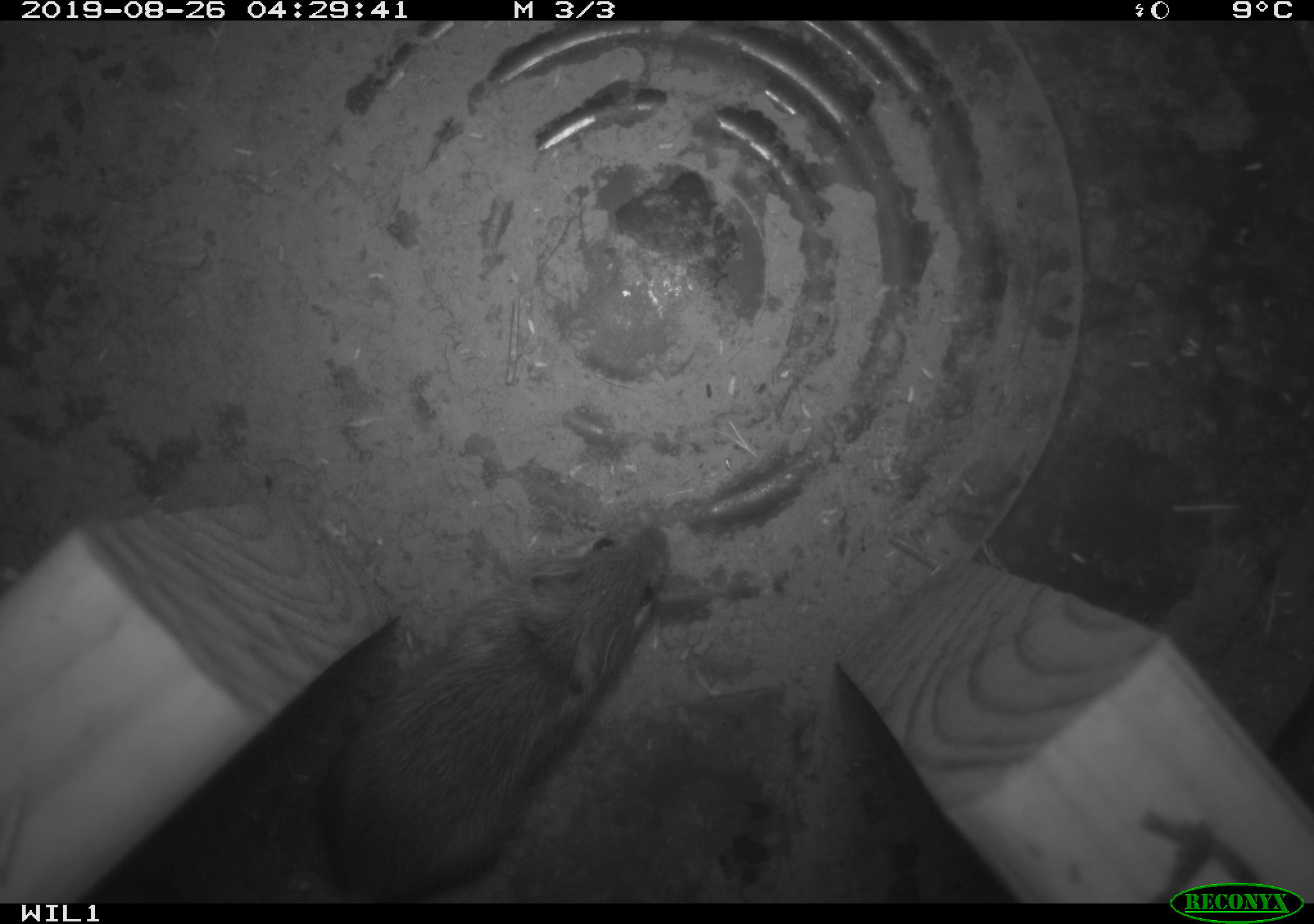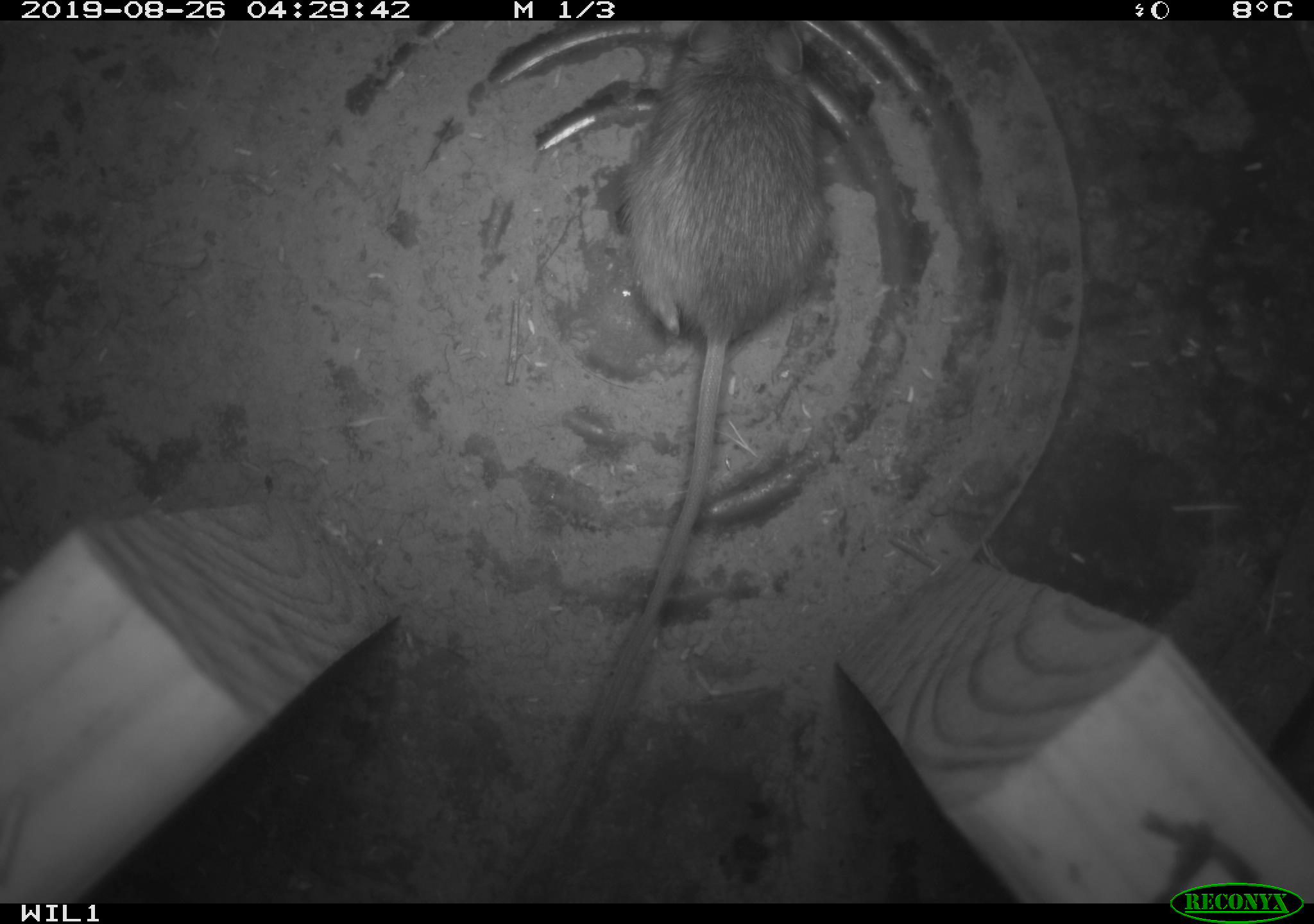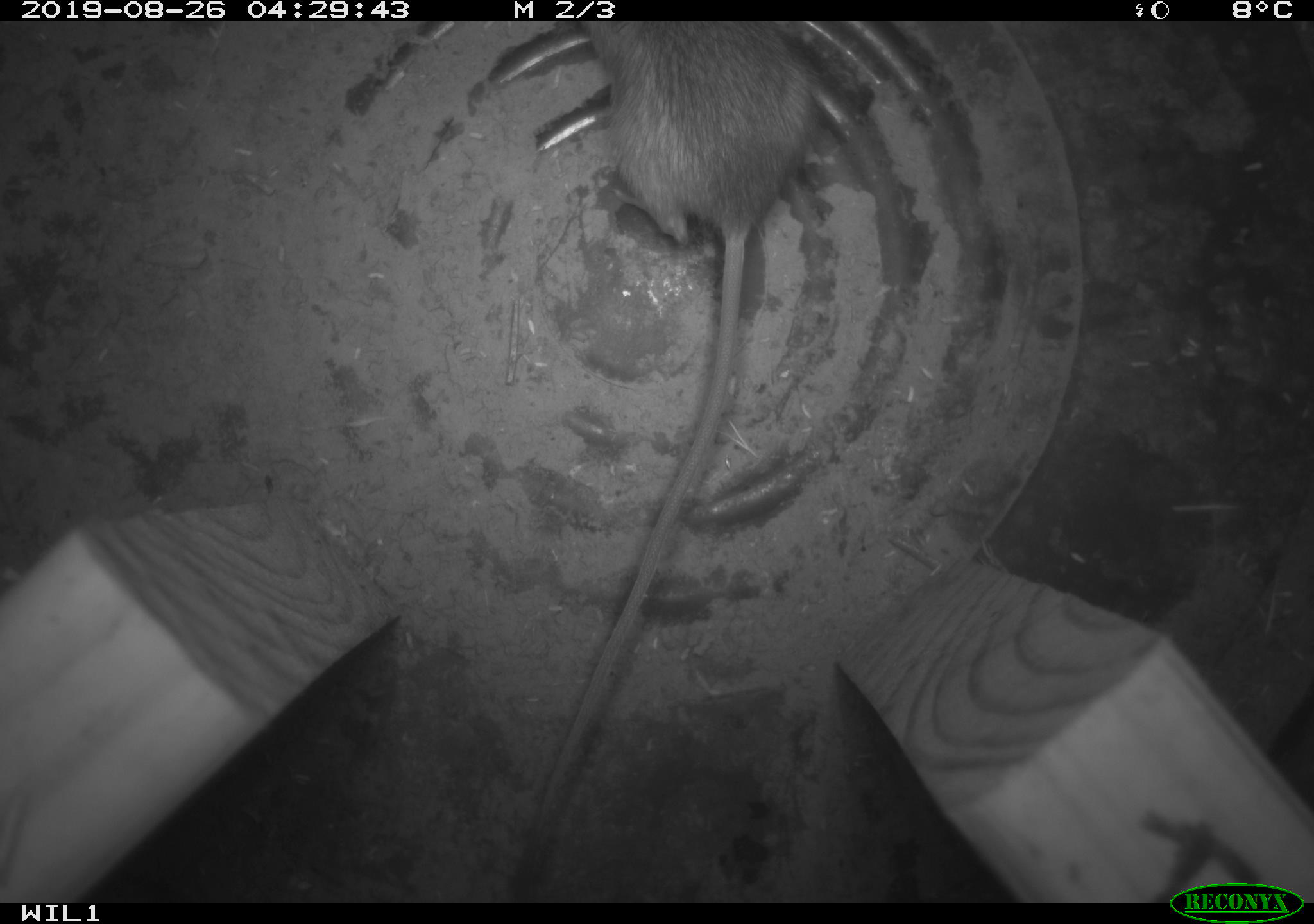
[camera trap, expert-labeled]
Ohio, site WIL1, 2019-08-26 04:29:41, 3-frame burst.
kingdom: Animalia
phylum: Chordata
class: Mammalia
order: Rodentia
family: Zapodidae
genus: Napaeozapus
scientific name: Napaeozapus insignis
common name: woodland jumping mouse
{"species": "woodland jumping mouse (Napaeozapus insignis)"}